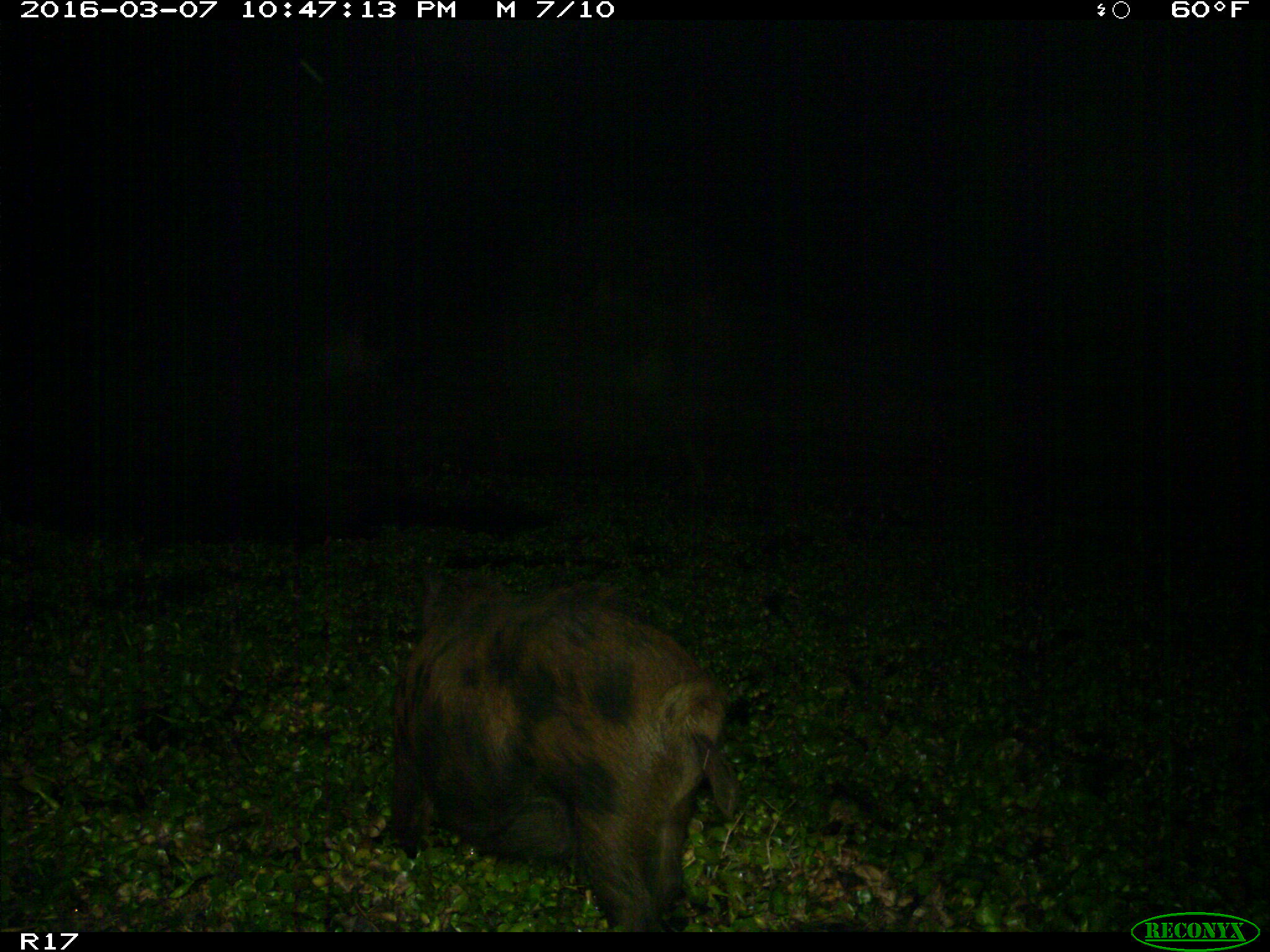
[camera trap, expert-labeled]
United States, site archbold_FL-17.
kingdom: Animalia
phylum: Chordata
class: Mammalia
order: Artiodactyla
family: Suidae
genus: Sus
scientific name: Sus scrofa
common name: wild boar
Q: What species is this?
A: Sus scrofa (wild boar).